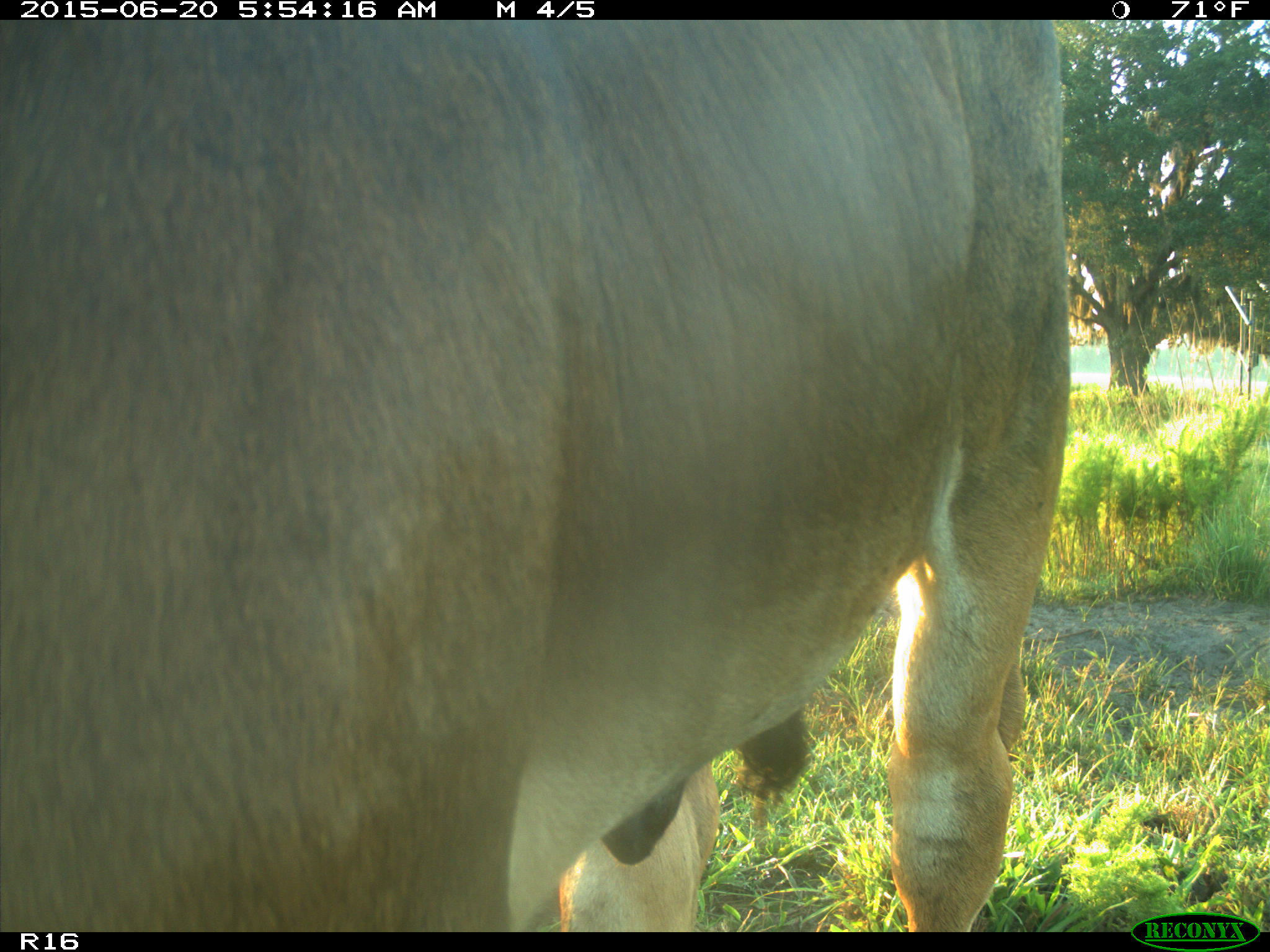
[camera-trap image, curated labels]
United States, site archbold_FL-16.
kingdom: Animalia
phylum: Chordata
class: Mammalia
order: Artiodactyla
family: Bovidae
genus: Bos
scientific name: Bos taurus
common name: domestic cow